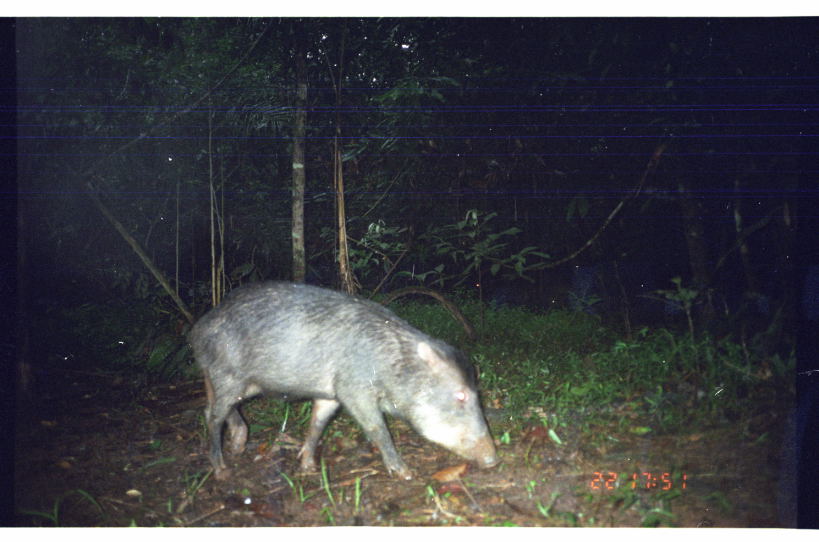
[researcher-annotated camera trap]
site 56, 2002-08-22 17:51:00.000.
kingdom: Animalia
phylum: Chordata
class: Mammalia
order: Artiodactyla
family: Tayassuidae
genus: Tayassu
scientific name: Tayassu pecari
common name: white-lipped peccary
Tayassu pecari (white-lipped peccary).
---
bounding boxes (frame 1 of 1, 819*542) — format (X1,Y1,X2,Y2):
tayassu pecari: (186,279,503,483)